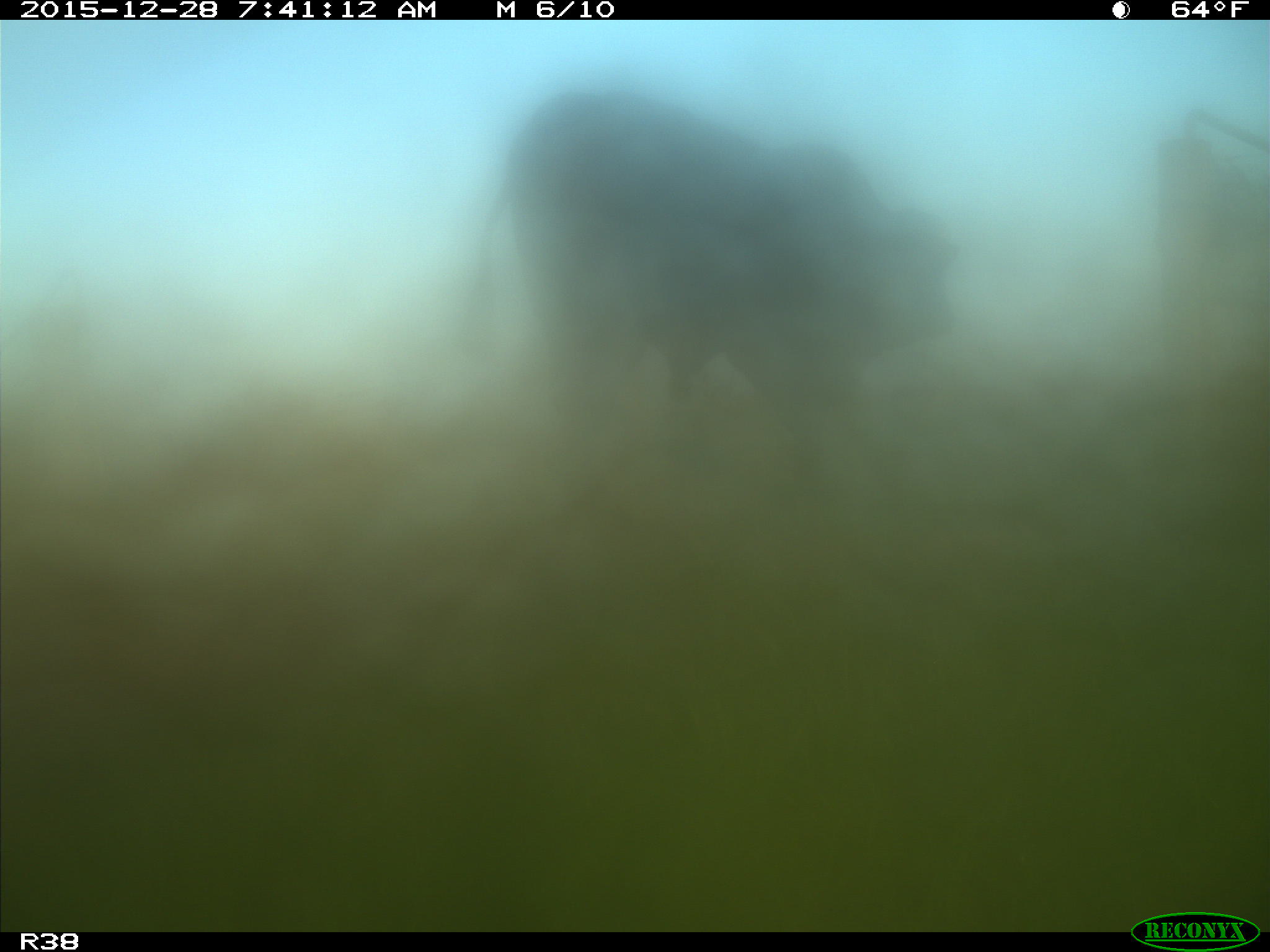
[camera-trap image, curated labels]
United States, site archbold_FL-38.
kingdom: Animalia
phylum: Chordata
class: Mammalia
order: Artiodactyla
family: Bovidae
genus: Bos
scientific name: Bos taurus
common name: domestic cow